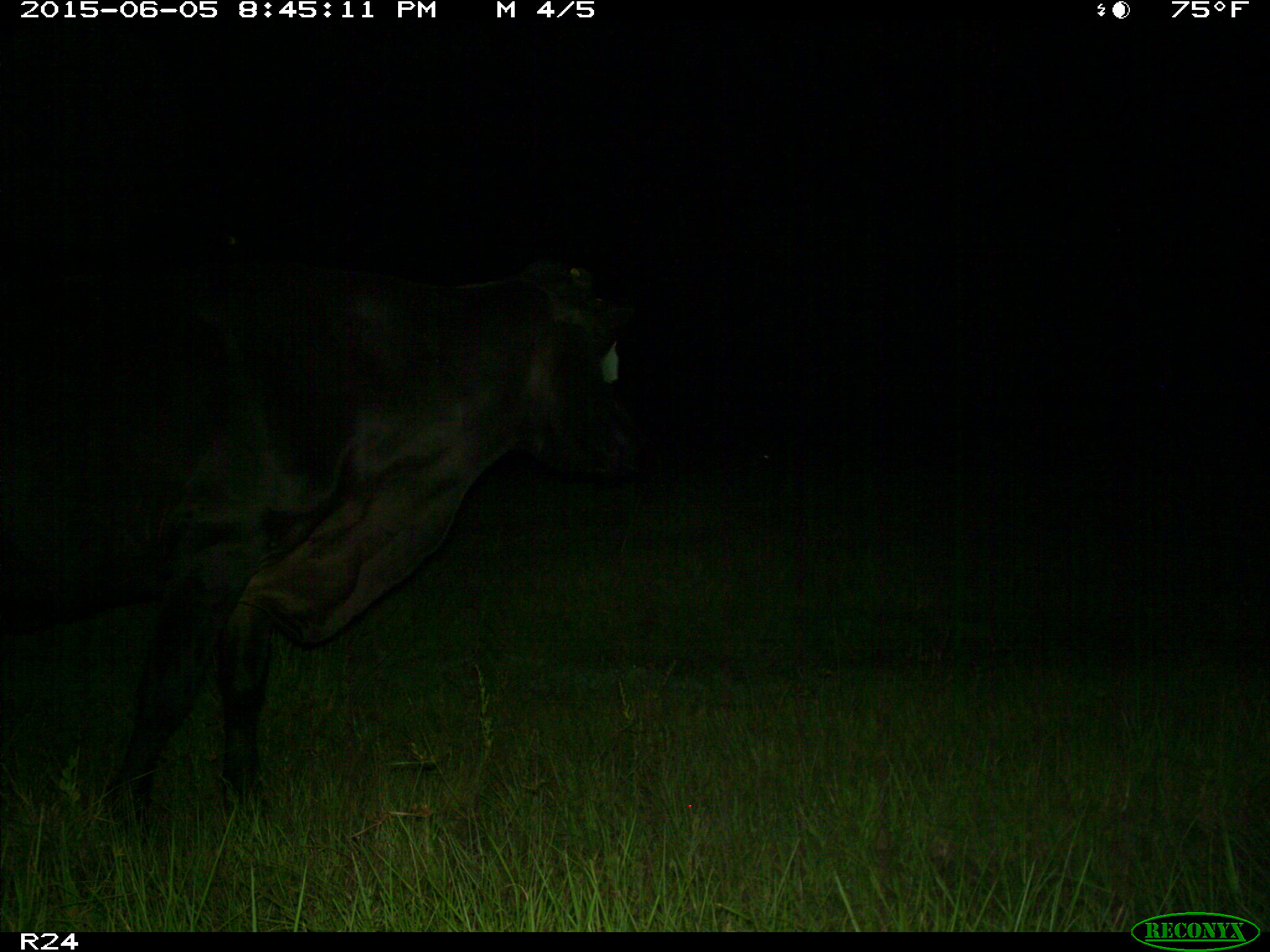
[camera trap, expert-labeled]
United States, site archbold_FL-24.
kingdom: Animalia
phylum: Chordata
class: Mammalia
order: Artiodactyla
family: Bovidae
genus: Bos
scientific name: Bos taurus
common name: domestic cow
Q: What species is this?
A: Bos taurus (domestic cow).